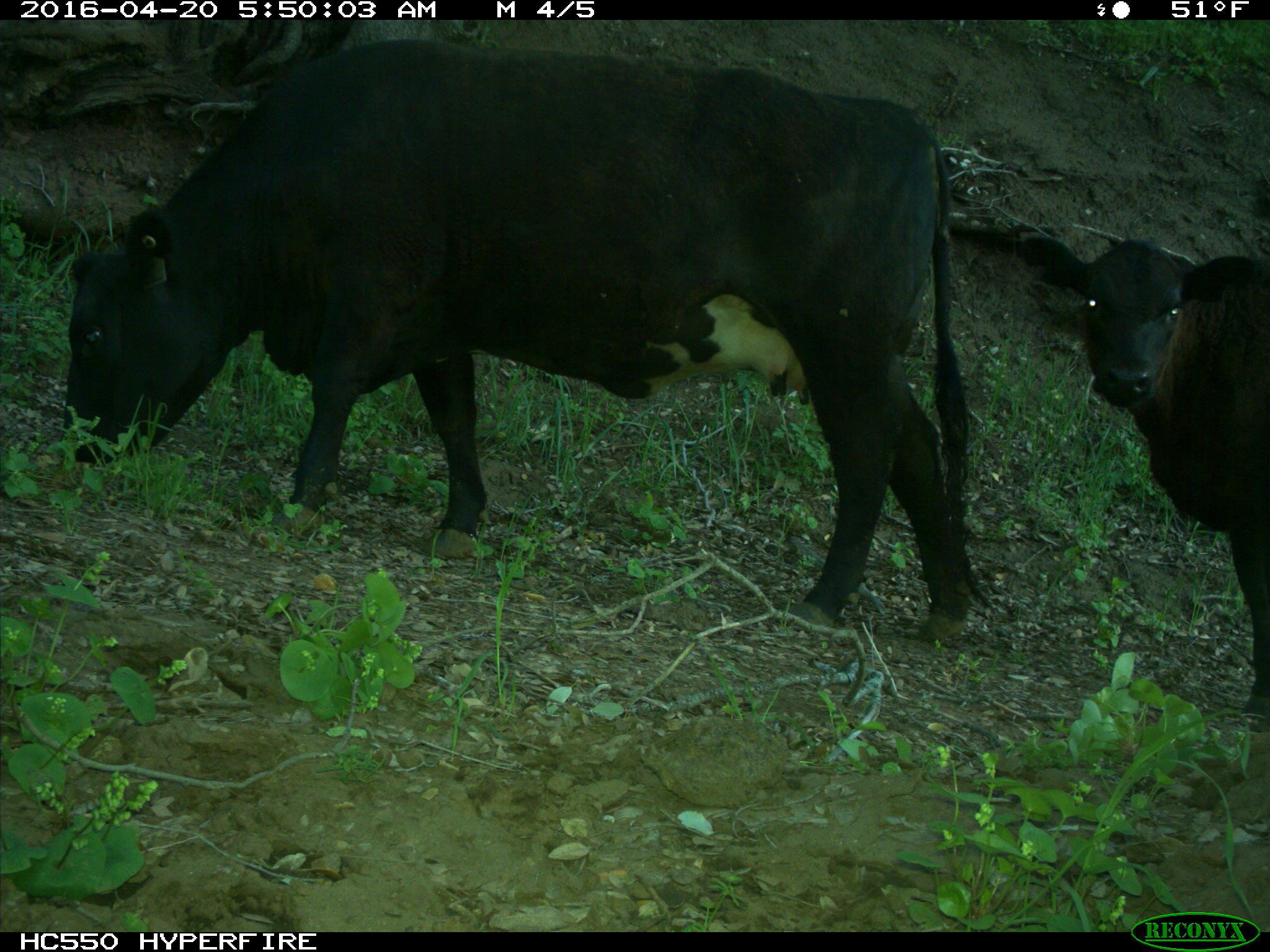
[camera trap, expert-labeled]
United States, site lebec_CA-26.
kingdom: Animalia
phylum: Chordata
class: Mammalia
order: Artiodactyla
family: Bovidae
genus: Bos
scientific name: Bos taurus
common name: domestic cow